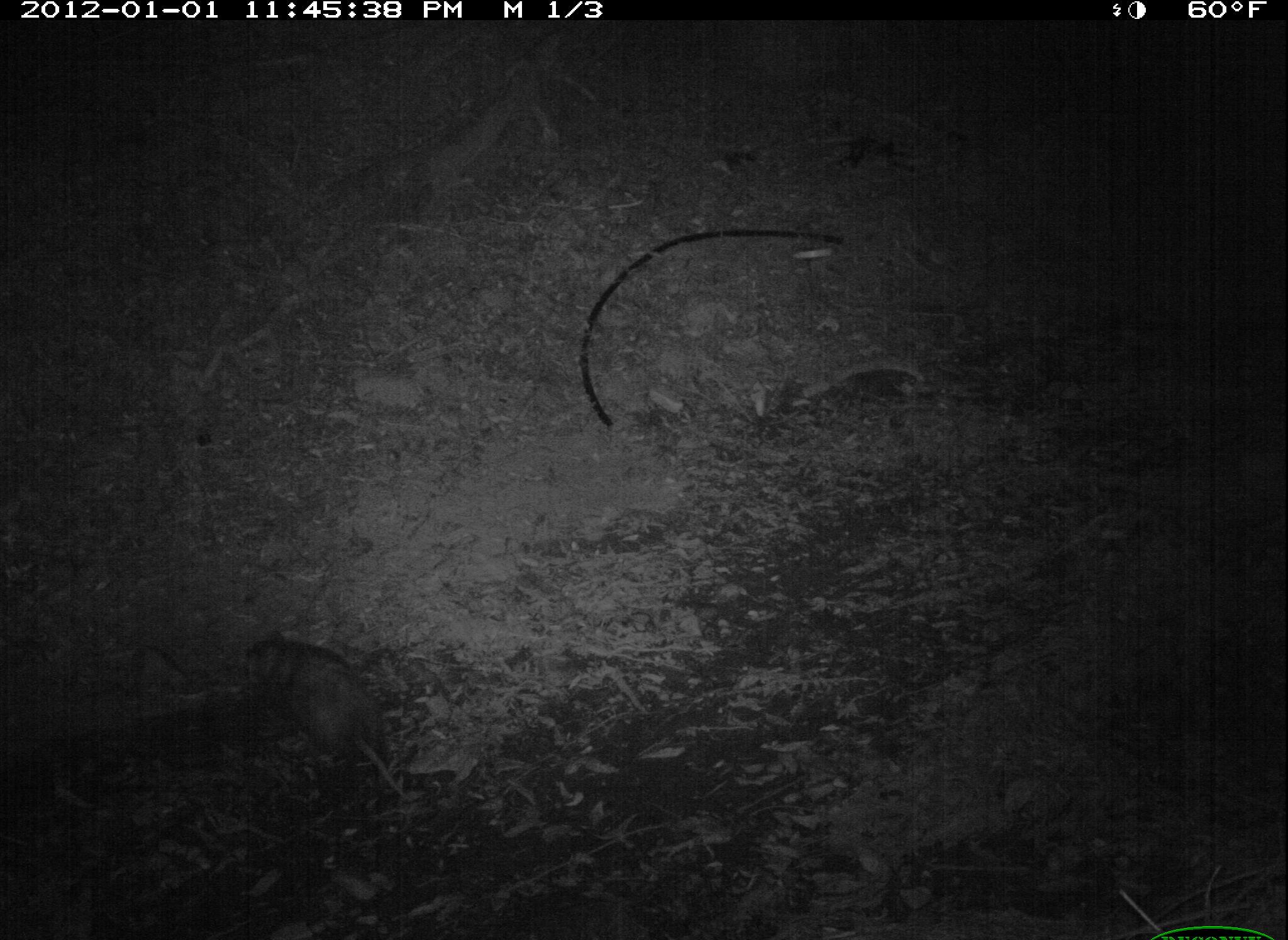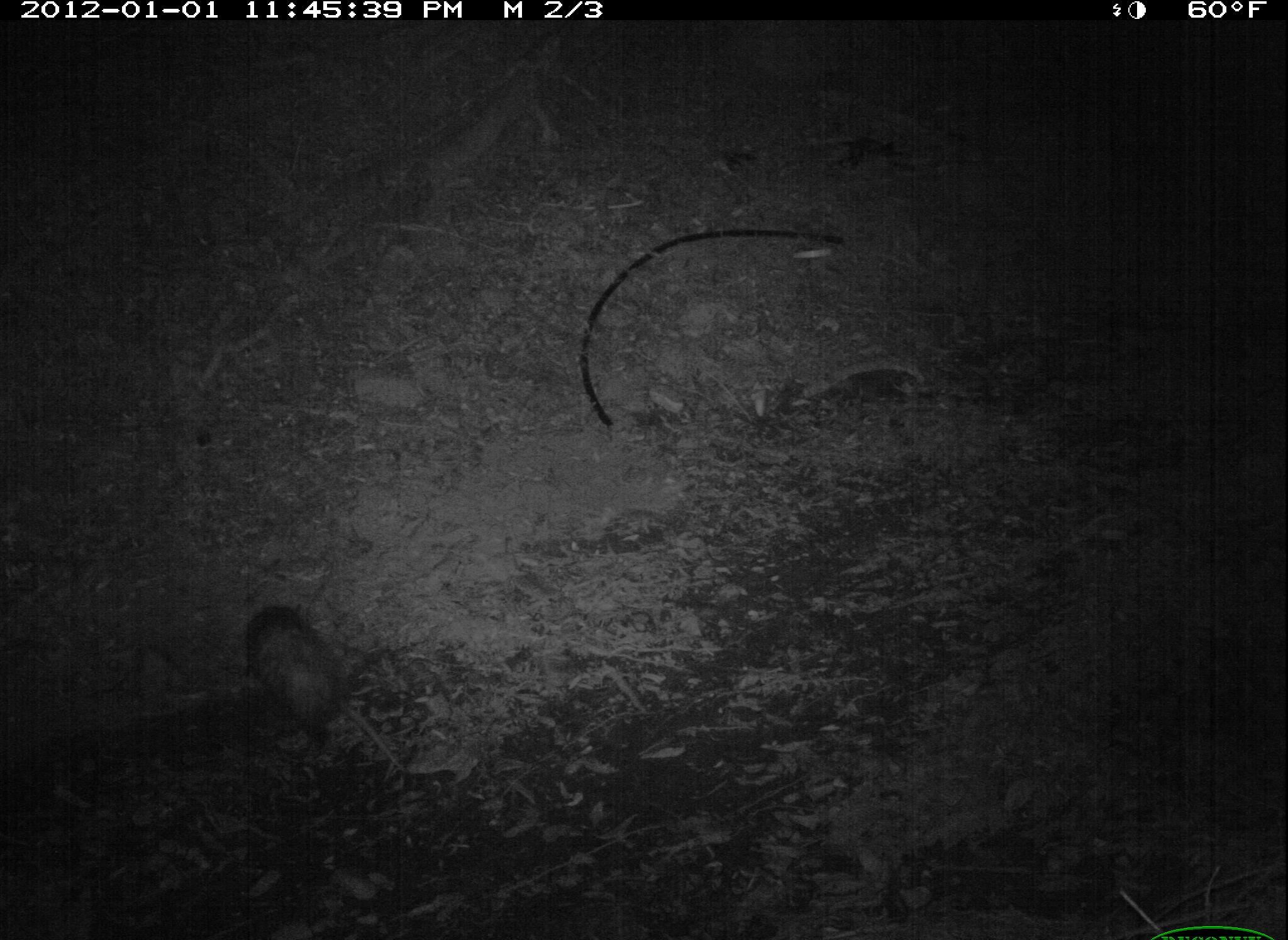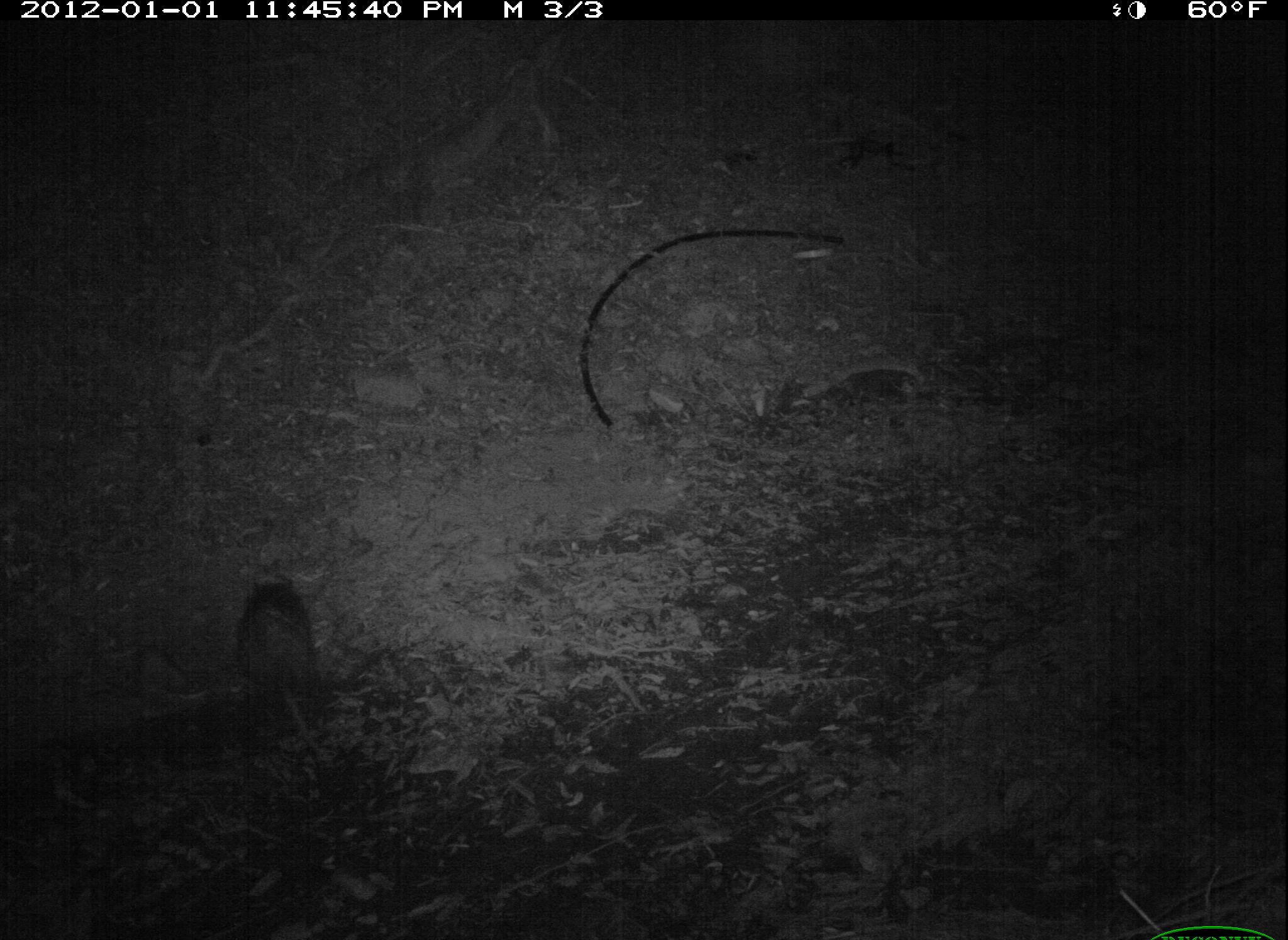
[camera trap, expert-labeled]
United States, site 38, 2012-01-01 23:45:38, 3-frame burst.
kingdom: Animalia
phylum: Chordata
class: Mammalia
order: Didelphimorphia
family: Didelphidae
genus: Didelphis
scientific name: Didelphis virginiana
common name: virginia opossum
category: opossum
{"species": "opossum (virginia opossum) (Didelphis virginiana)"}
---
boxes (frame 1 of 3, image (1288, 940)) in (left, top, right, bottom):
opossum: (221, 612, 422, 836)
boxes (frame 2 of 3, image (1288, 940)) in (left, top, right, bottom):
opossum: (235, 602, 414, 794)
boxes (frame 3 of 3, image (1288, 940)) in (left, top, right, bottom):
opossum: (225, 564, 377, 784)